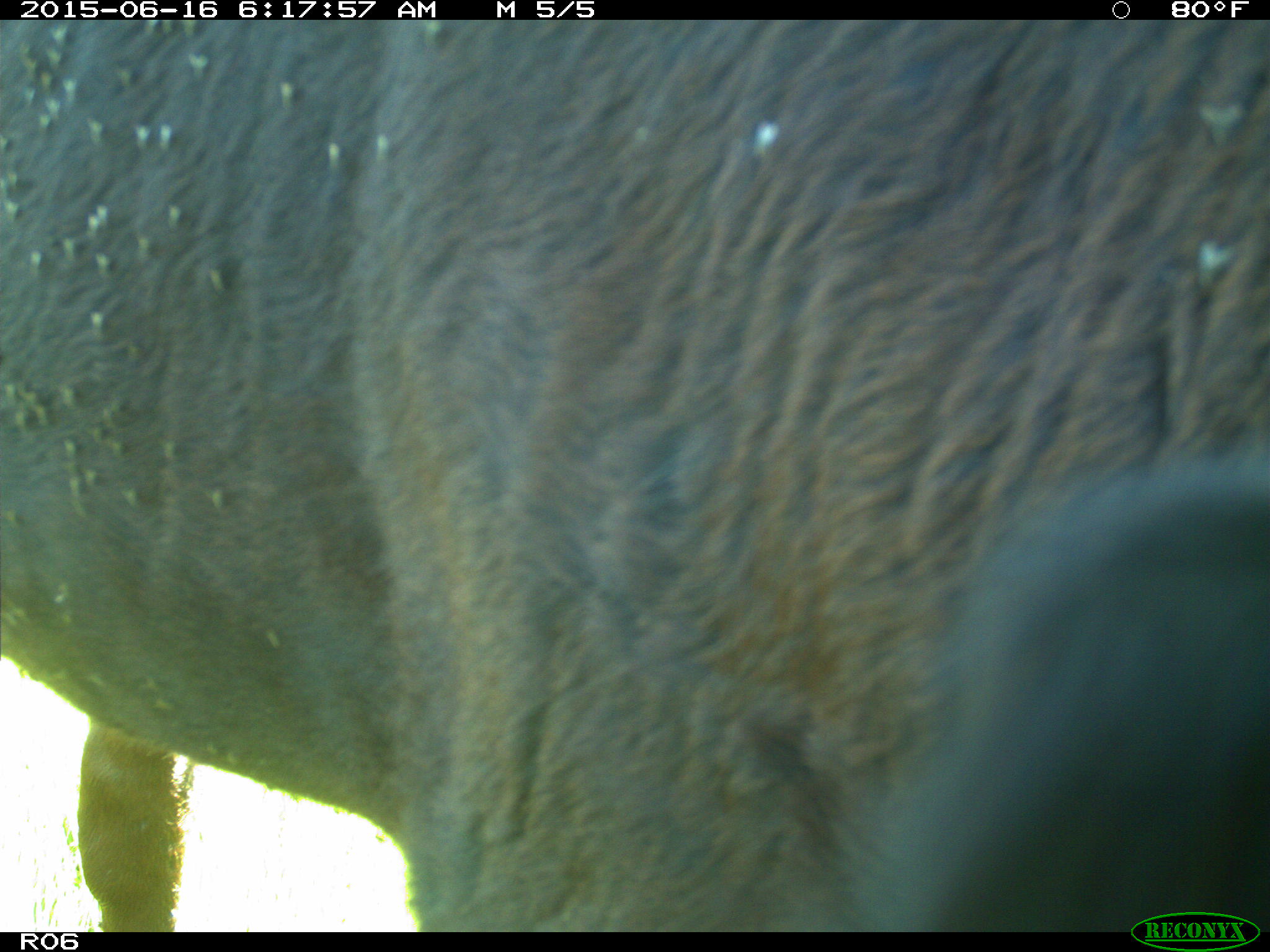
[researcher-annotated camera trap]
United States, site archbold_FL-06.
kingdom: Animalia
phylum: Chordata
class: Mammalia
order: Artiodactyla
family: Bovidae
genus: Bos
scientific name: Bos taurus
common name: domestic cow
Bos taurus (domestic cow).